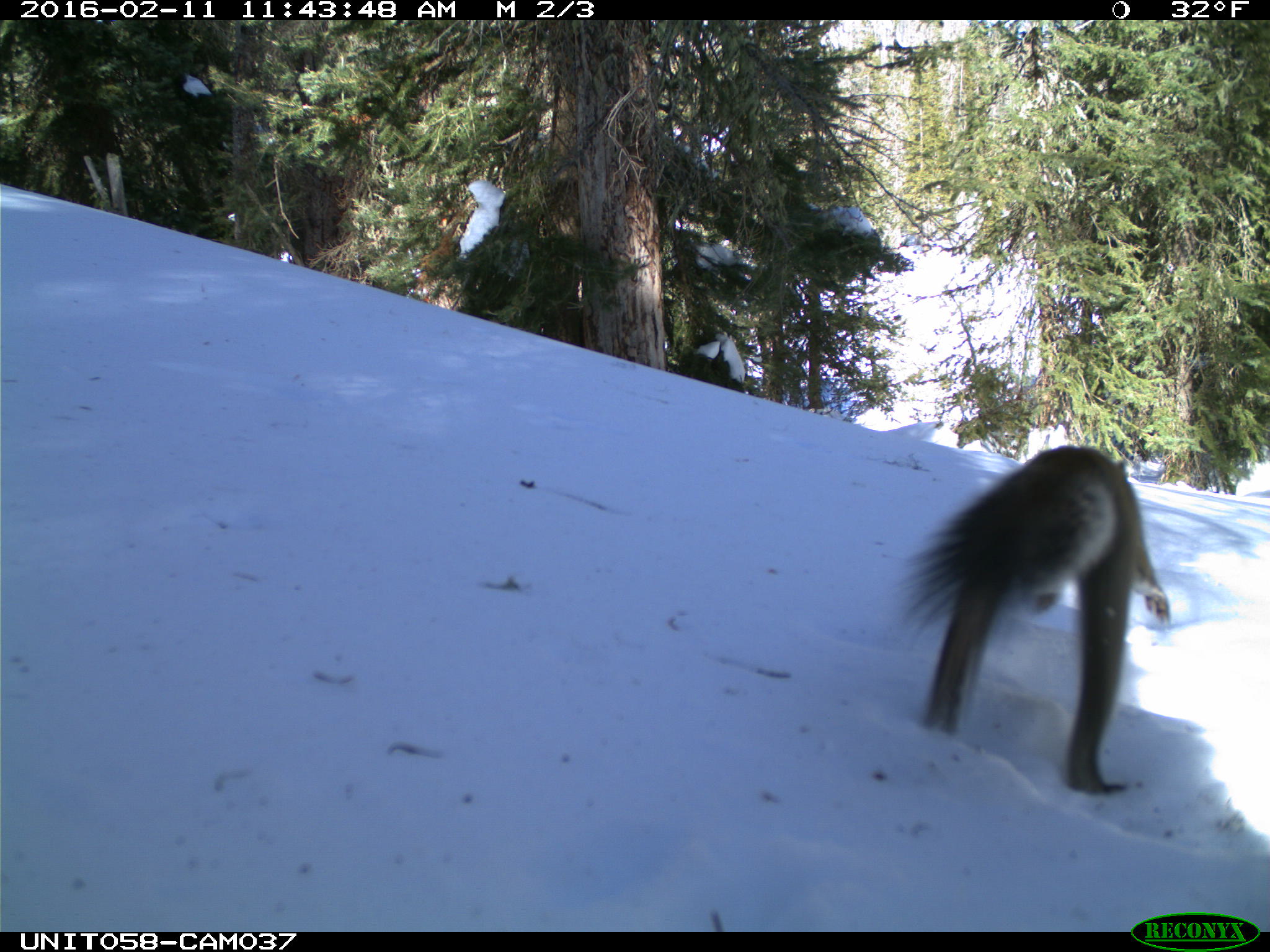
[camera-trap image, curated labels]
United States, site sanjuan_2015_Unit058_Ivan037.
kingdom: Animalia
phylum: Chordata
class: Mammalia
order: Rodentia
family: Sciuridae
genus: Tamiasciurus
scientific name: Tamiasciurus hudsonicus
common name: american red squirrel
Tamiasciurus hudsonicus (american red squirrel).